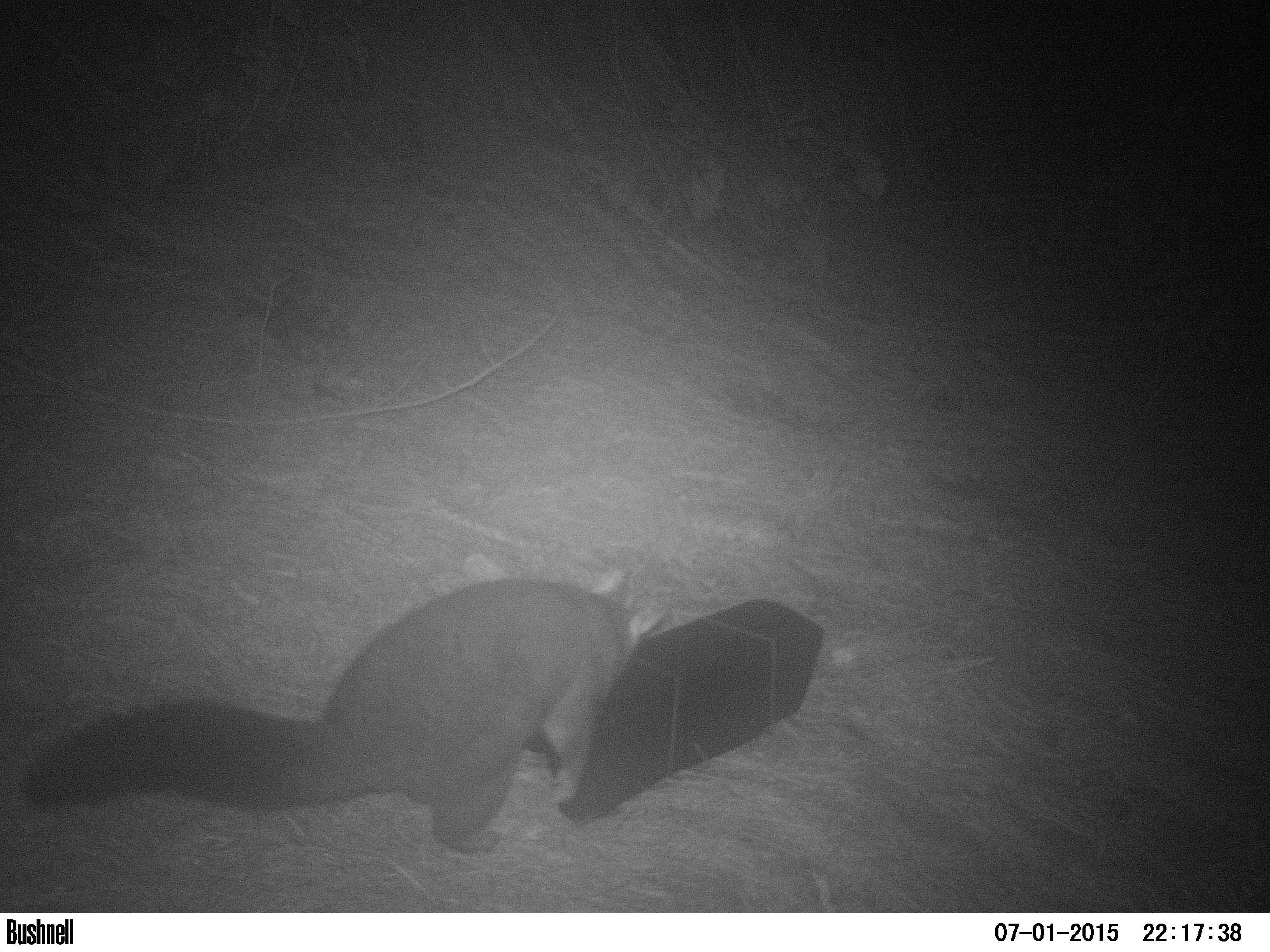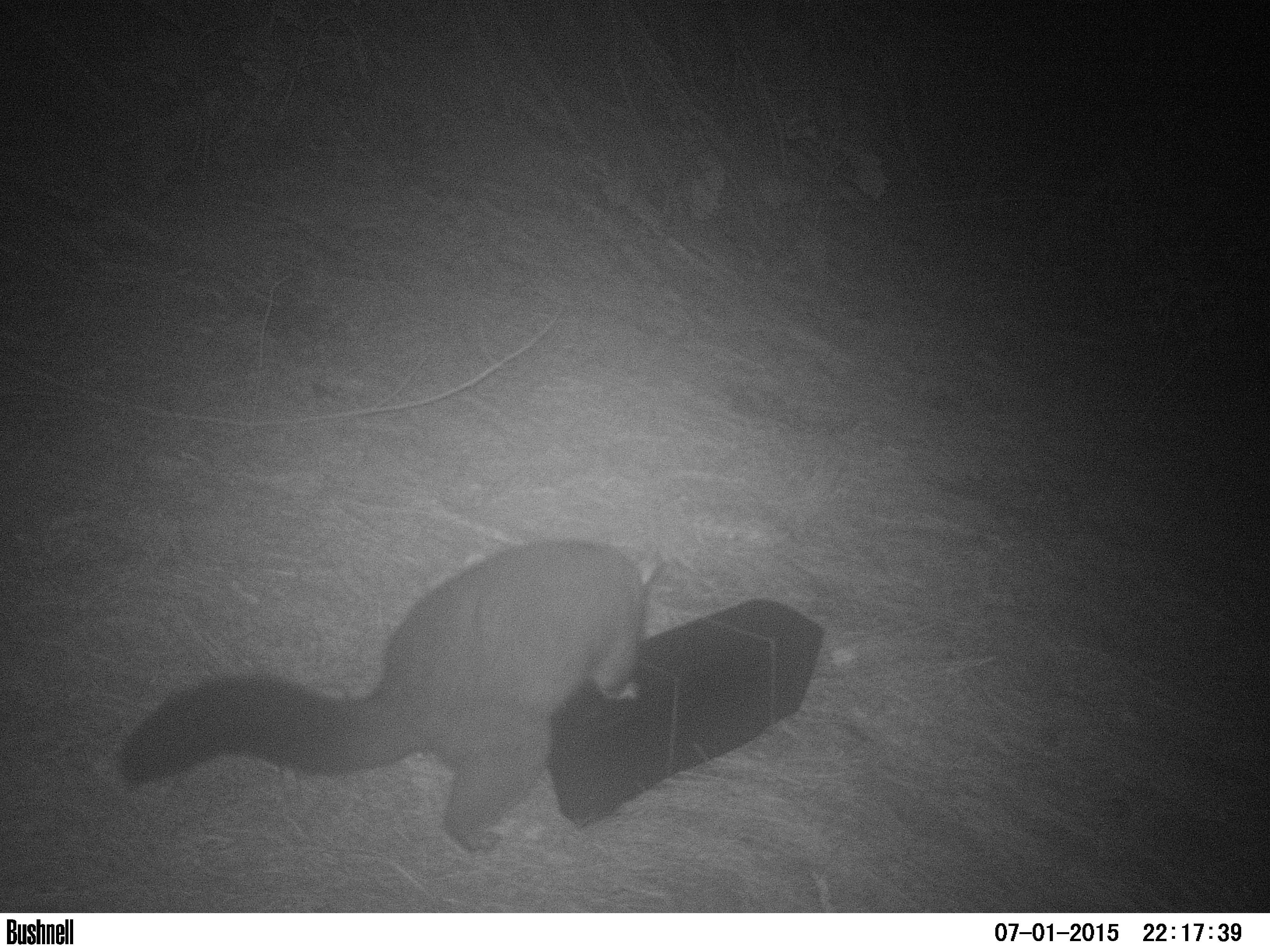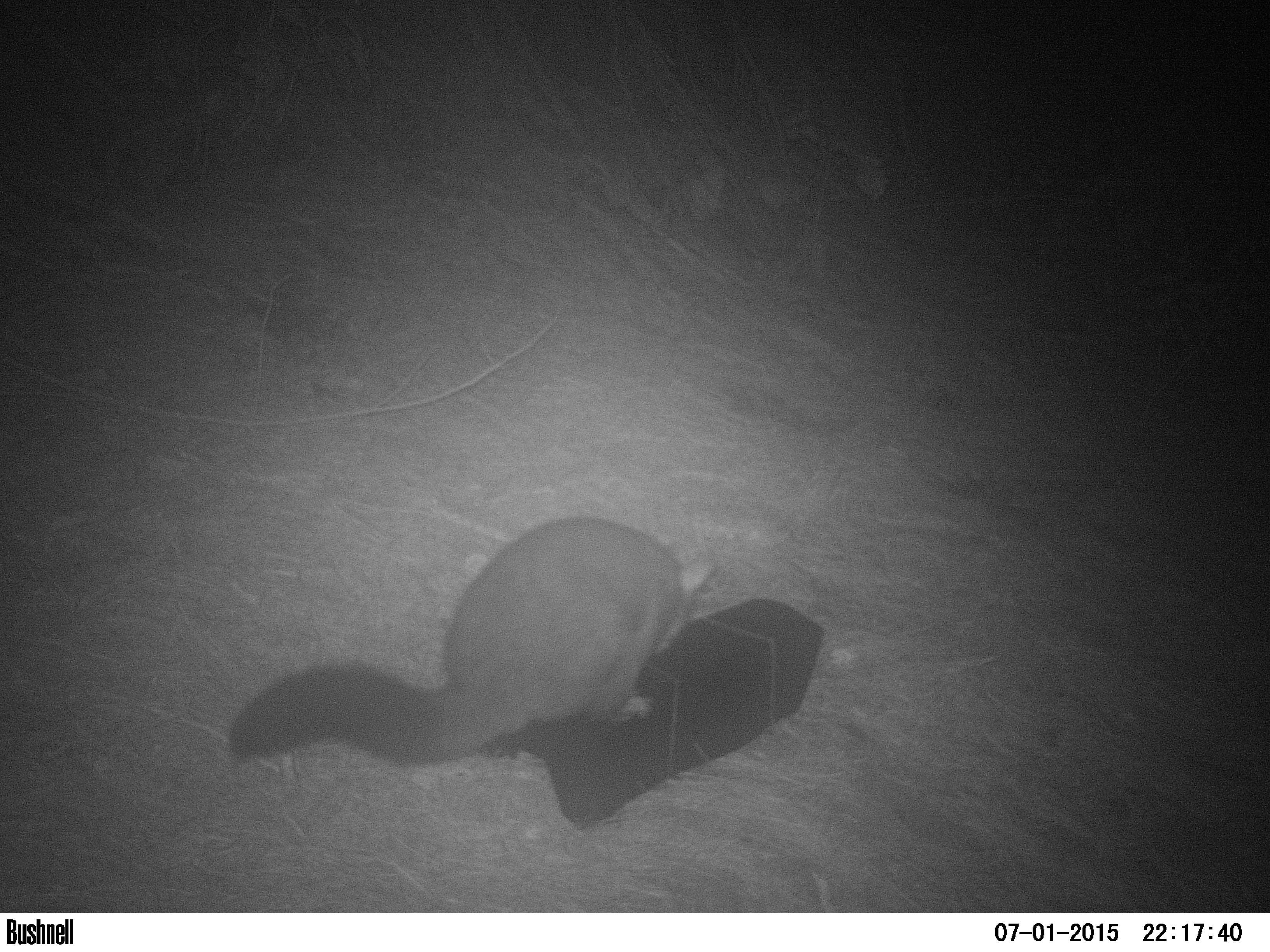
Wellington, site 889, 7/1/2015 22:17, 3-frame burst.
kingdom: Animalia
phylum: Chordata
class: Mammalia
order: Didelphimorphia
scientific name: Didelphimorphia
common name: possum